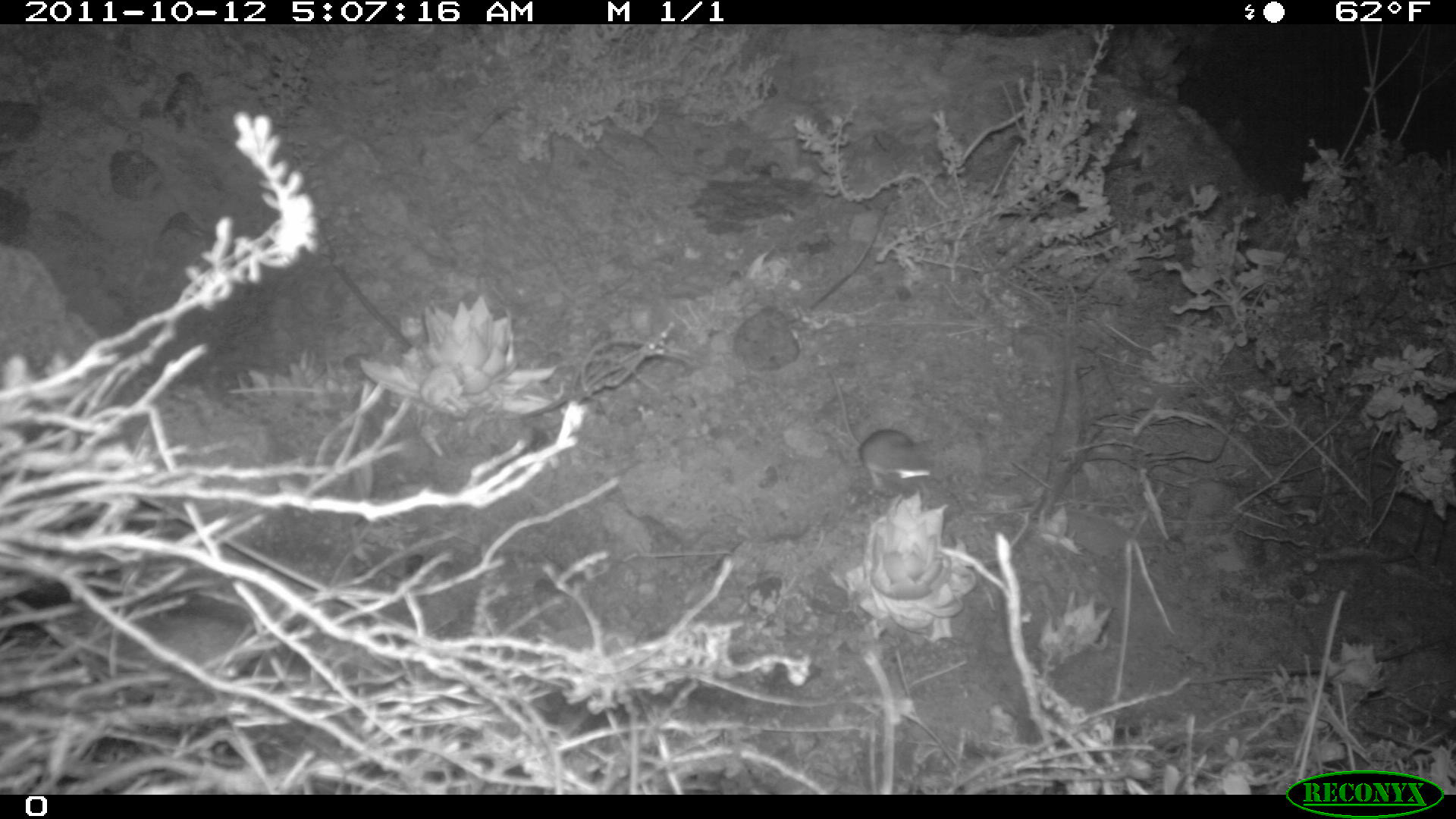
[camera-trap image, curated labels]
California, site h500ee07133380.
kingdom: Animalia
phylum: Chordata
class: Mammalia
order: Rodentia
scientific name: Rodentia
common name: rodent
Rodent (Rodentia).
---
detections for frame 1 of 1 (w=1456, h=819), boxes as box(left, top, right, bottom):
rodent: box(830, 367, 930, 491)